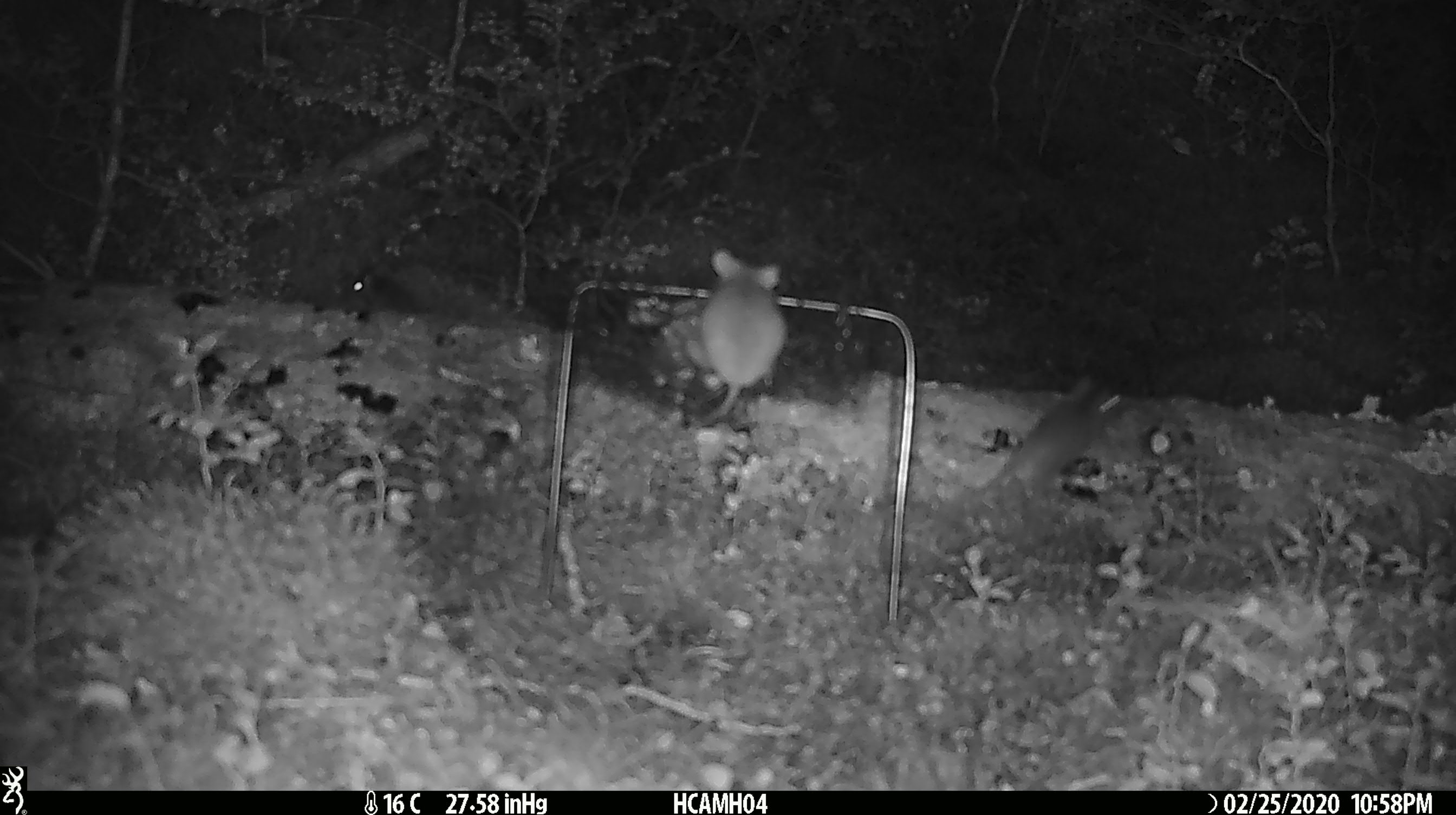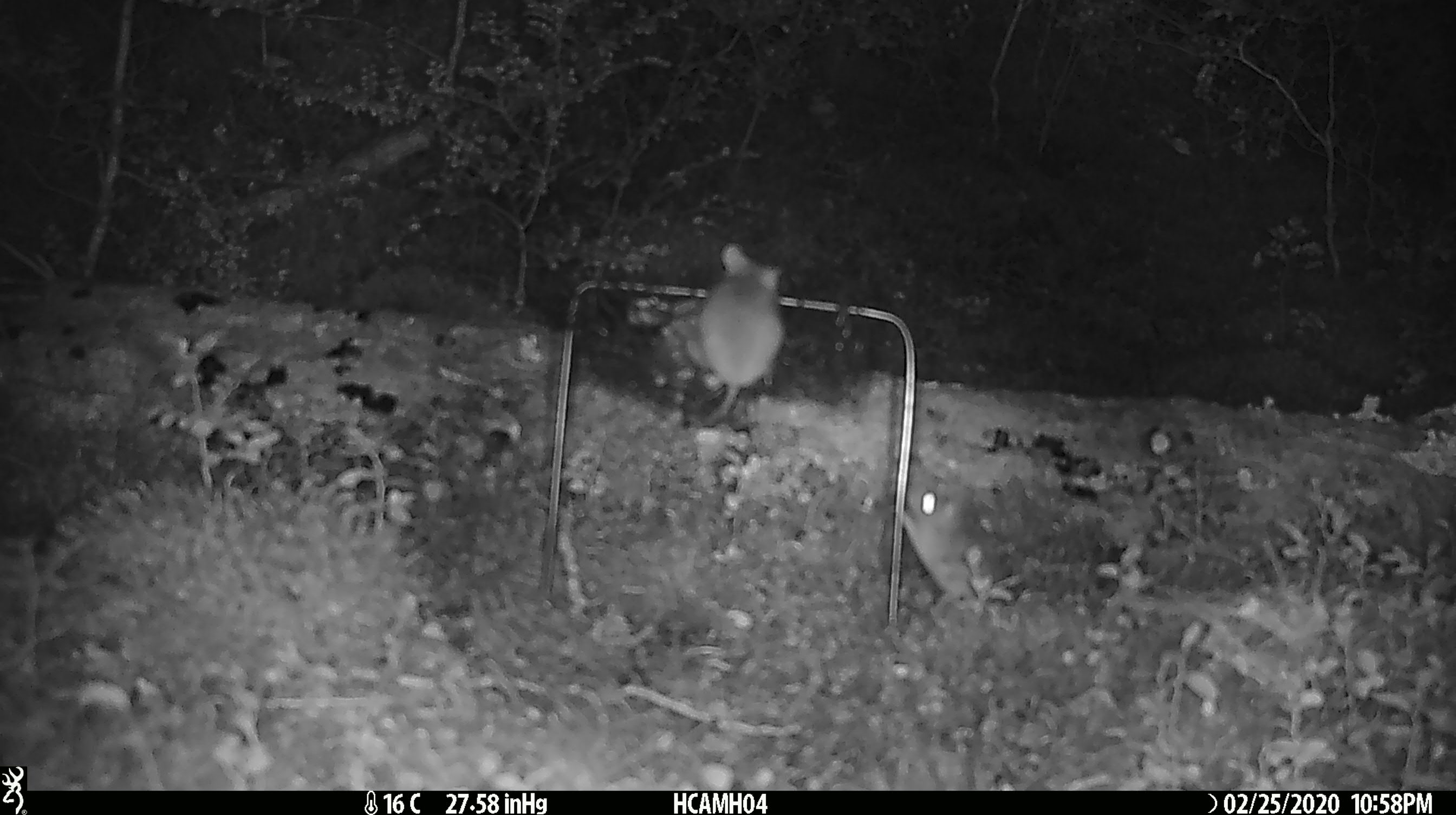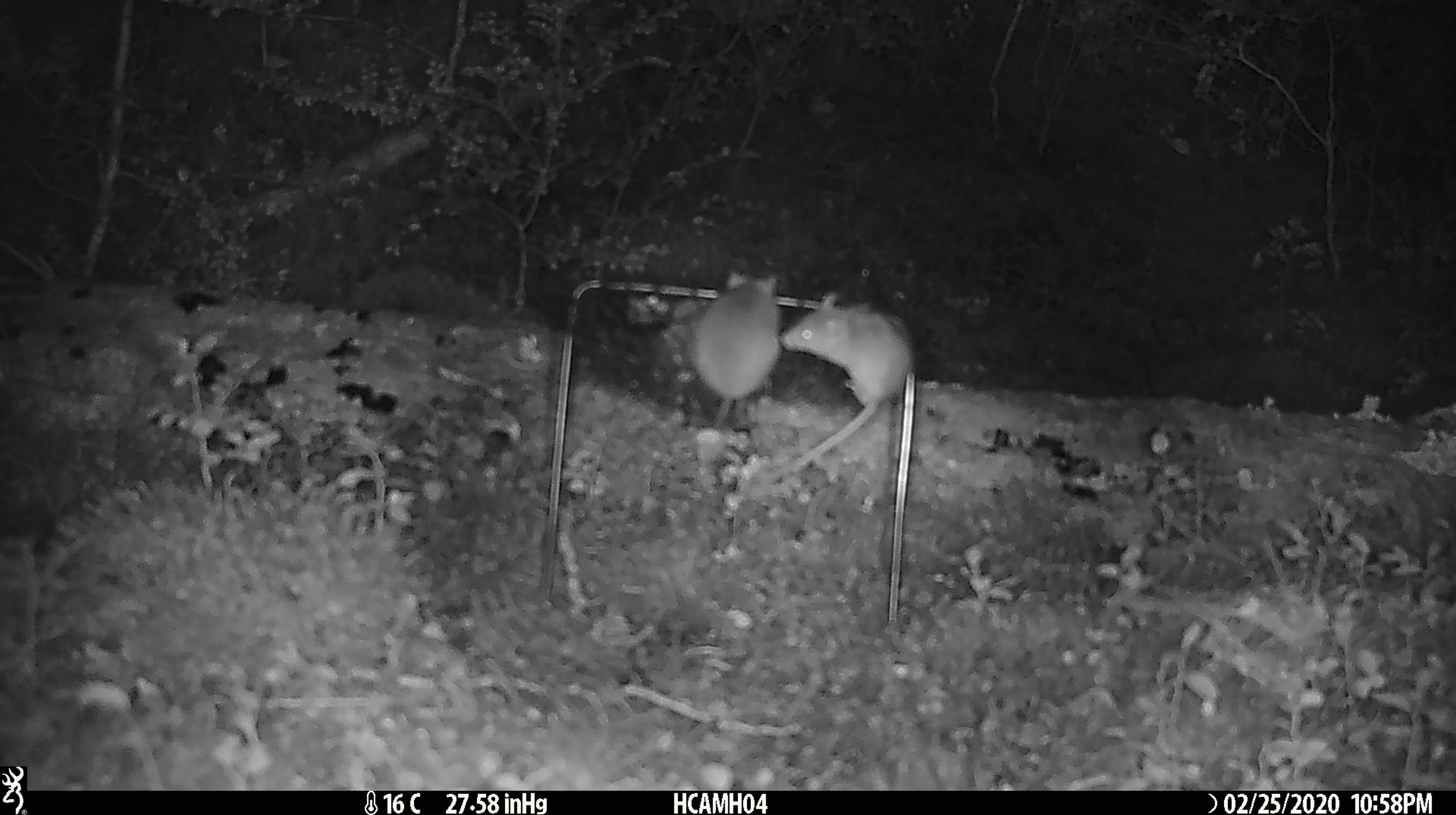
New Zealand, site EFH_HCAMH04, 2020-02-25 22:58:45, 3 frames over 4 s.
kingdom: Animalia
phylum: Chordata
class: Mammalia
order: Rodentia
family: Muridae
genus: Mus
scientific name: Mus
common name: mouse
Mouse (Mus).